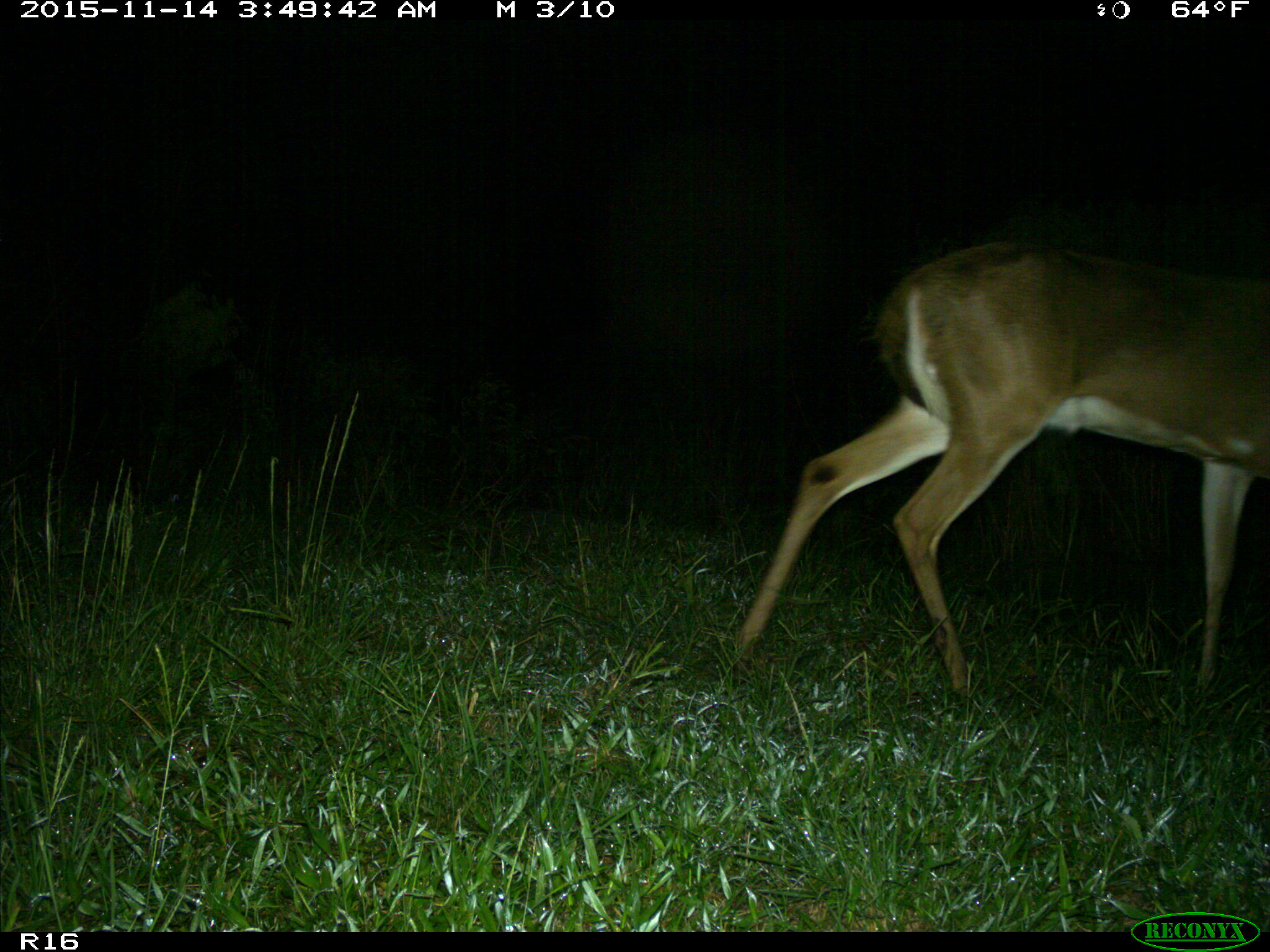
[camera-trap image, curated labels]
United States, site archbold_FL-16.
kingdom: Animalia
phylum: Chordata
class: Mammalia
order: Artiodactyla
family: Cervidae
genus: Odocoileus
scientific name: Odocoileus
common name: deer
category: unidentified deer